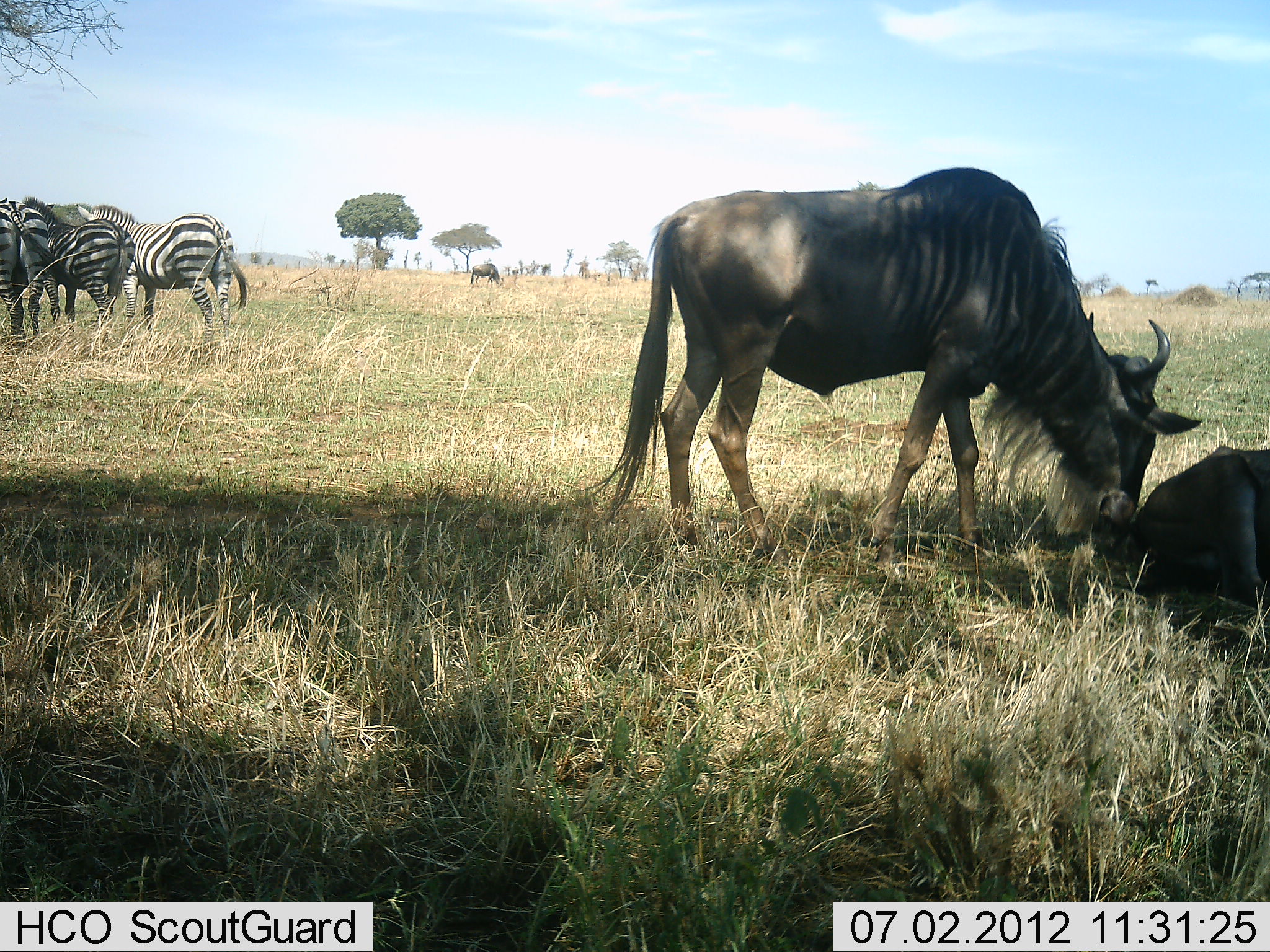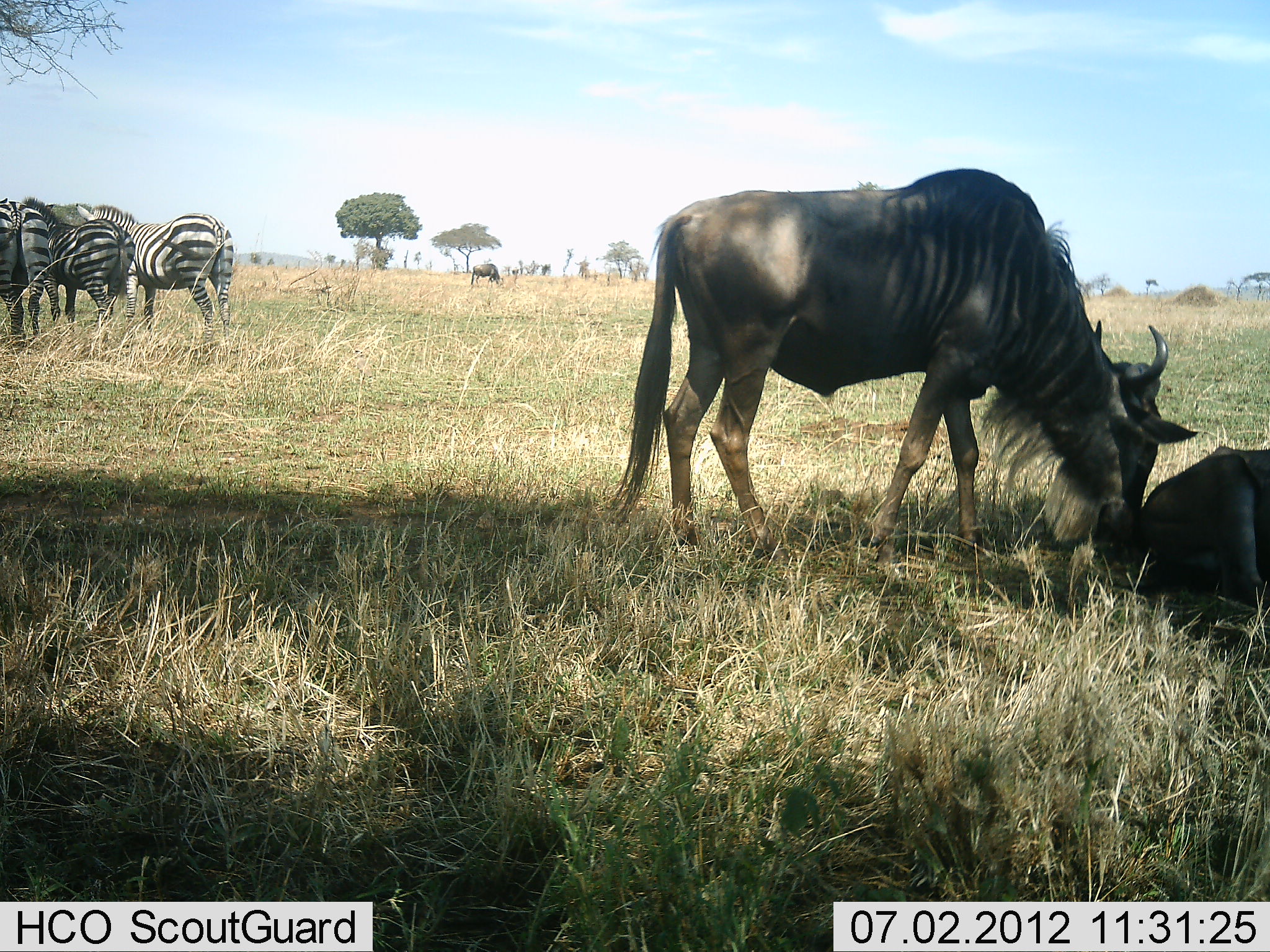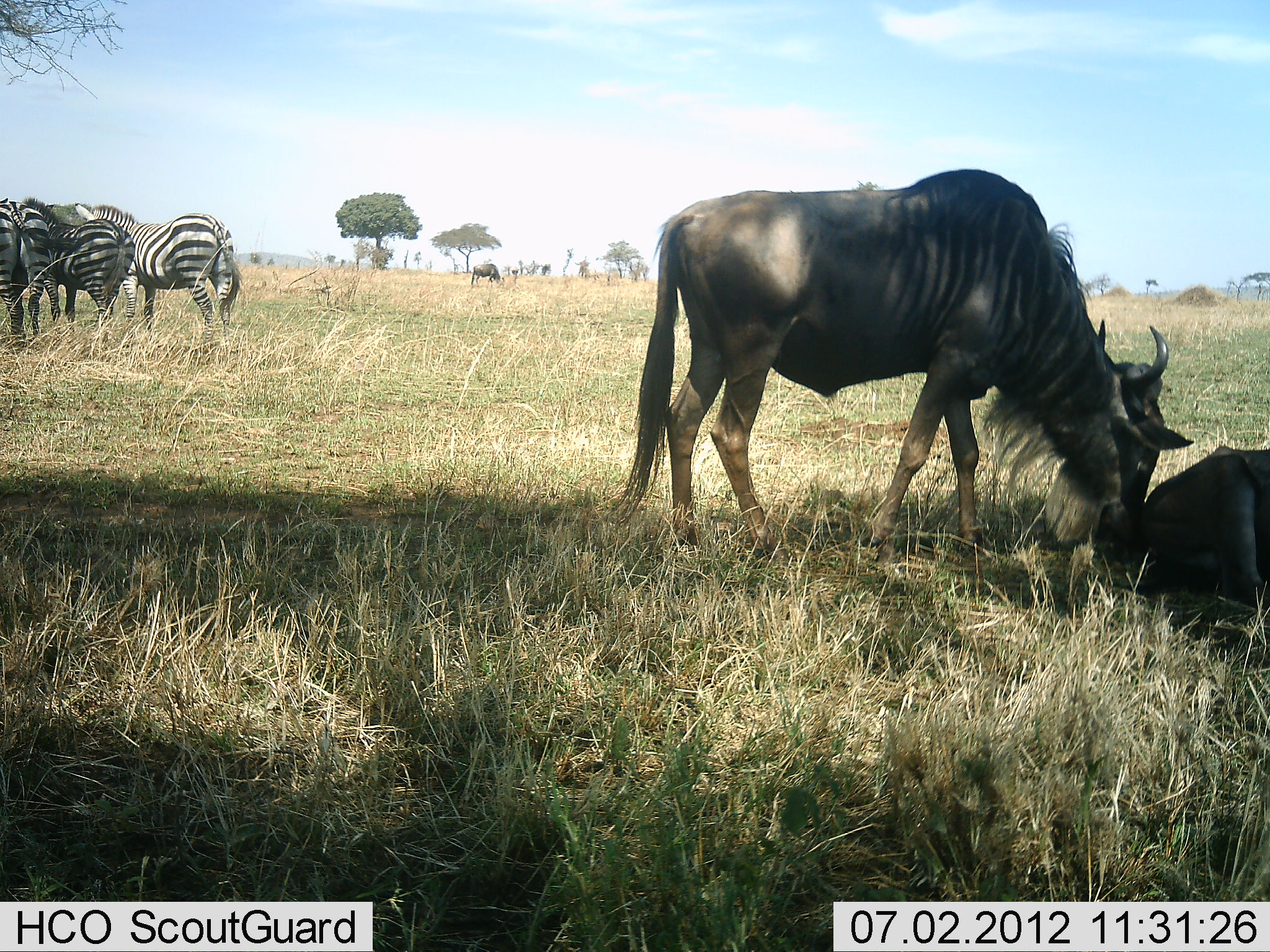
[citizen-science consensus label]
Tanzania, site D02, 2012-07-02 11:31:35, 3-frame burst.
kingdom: Animalia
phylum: Chordata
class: Mammalia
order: Artiodactyla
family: Bovidae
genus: Connochaetes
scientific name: Connochaetes taurinus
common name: blue wildebeest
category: wildebeest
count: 3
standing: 70%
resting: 90%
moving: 0%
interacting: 20%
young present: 0%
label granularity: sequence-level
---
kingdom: Animalia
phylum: Chordata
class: Mammalia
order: Perissodactyla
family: Equidae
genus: Equus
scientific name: Equus quagga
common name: plains zebra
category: zebra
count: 3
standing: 90%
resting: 10%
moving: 0%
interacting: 10%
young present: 0%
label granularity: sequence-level